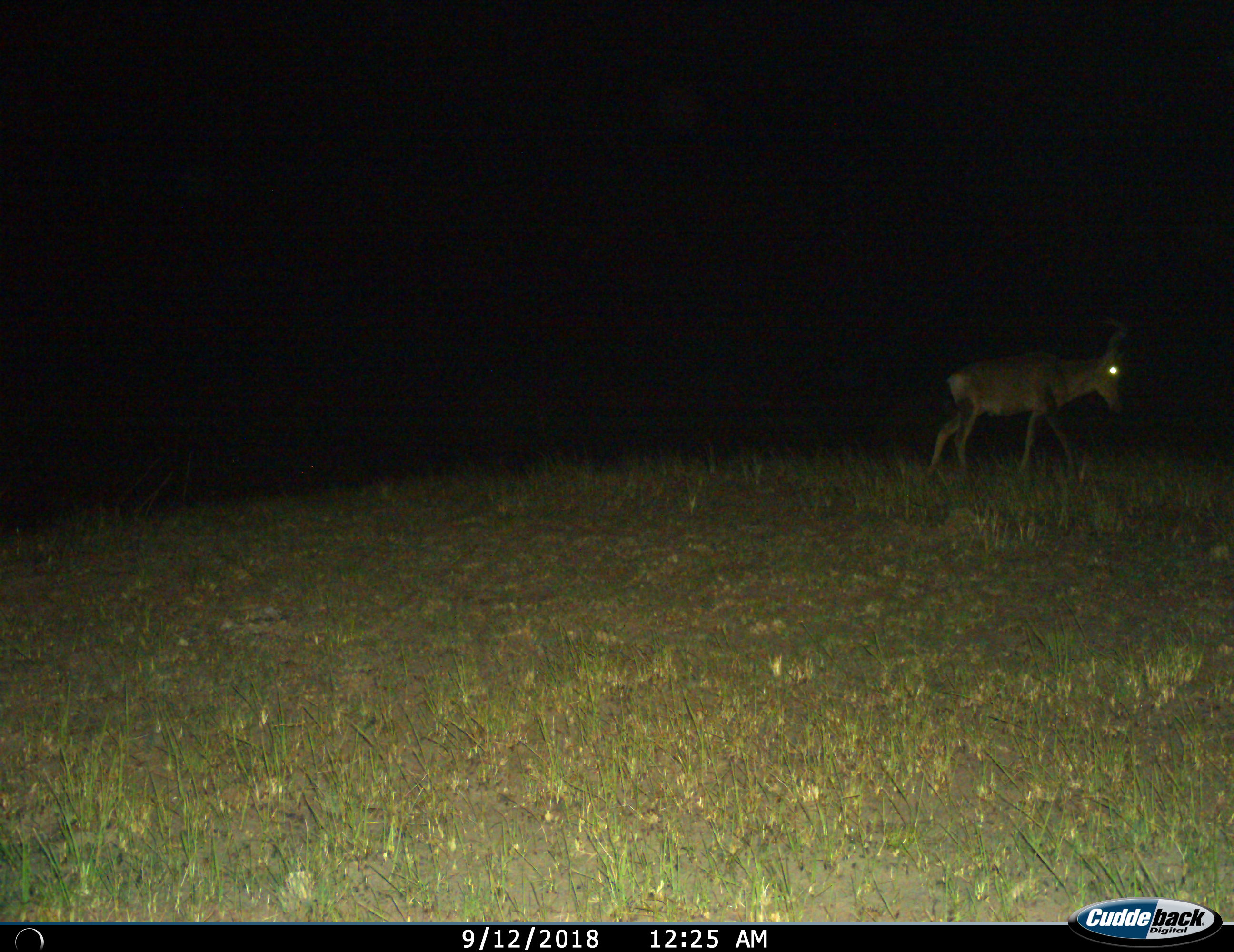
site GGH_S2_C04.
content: unidentified animal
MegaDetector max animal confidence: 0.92